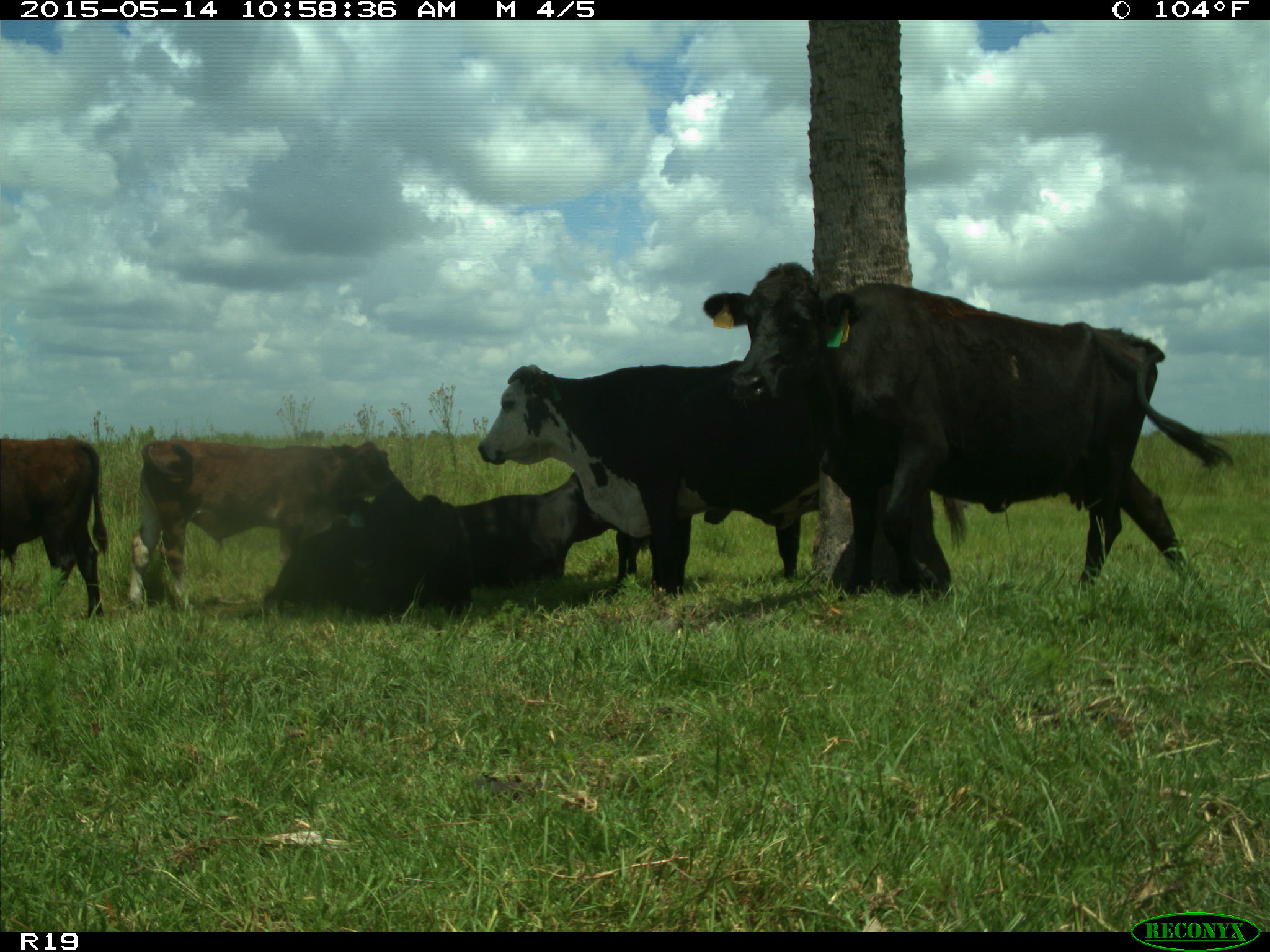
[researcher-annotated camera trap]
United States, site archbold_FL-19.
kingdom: Animalia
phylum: Chordata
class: Mammalia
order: Artiodactyla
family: Bovidae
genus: Bos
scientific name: Bos taurus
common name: domestic cow